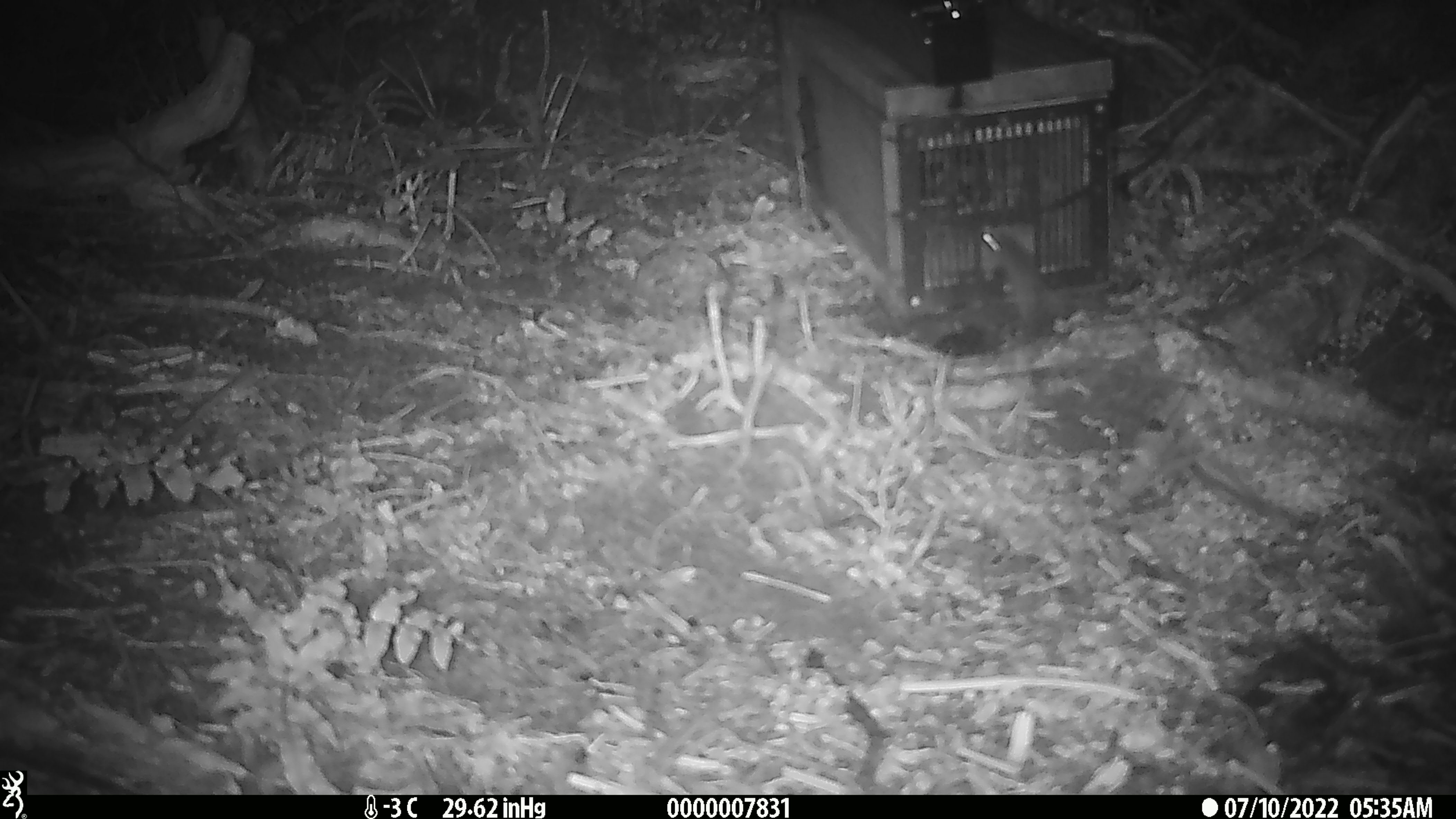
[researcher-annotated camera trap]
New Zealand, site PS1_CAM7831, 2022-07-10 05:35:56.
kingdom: Animalia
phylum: Chordata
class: Mammalia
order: Rodentia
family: Muridae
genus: Mus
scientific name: Mus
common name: mouse